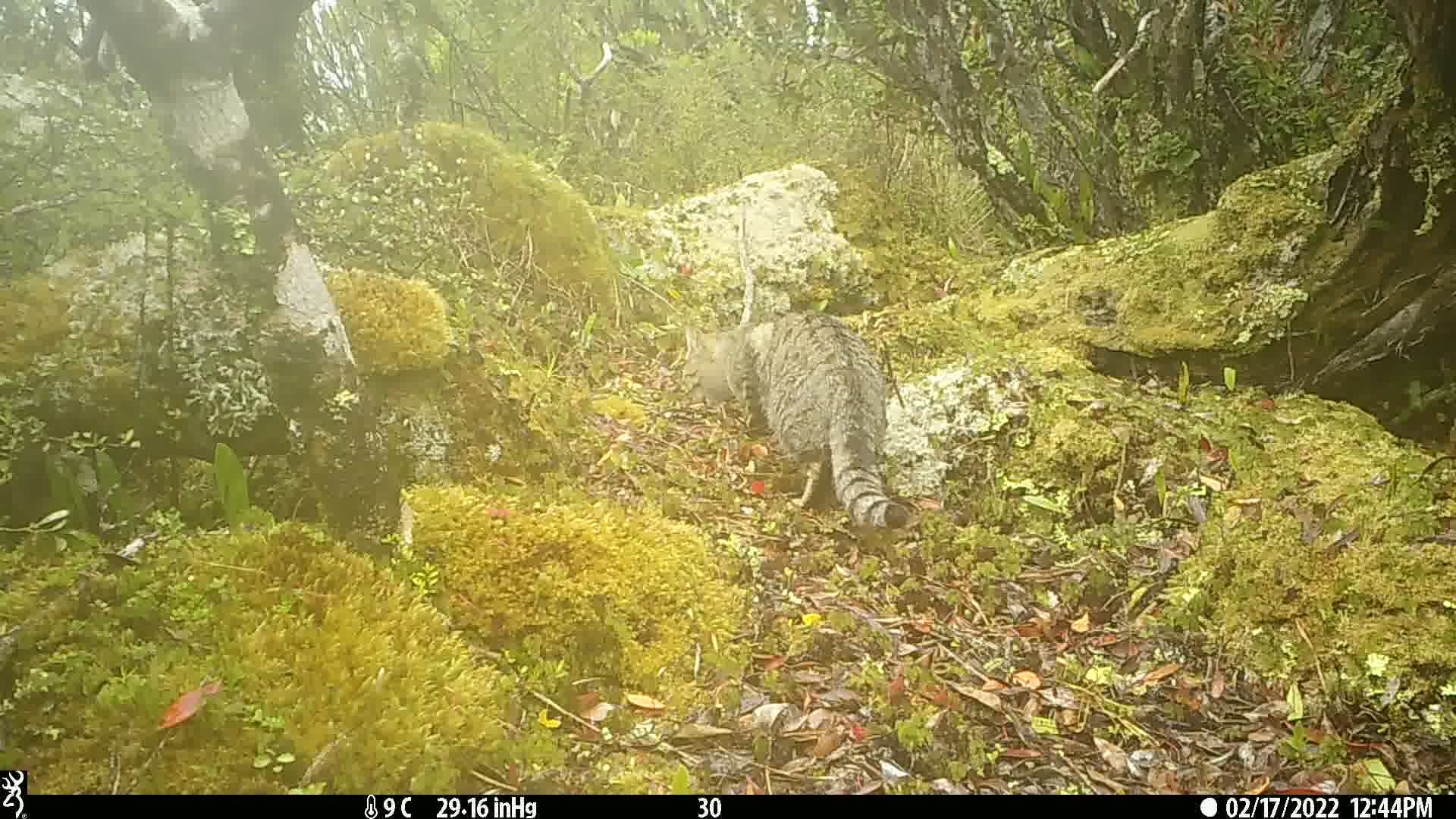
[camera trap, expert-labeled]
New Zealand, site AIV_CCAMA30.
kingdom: Animalia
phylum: Chordata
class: Mammalia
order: Carnivora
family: Felidae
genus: Felis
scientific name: Felis catus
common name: domestic cat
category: cat